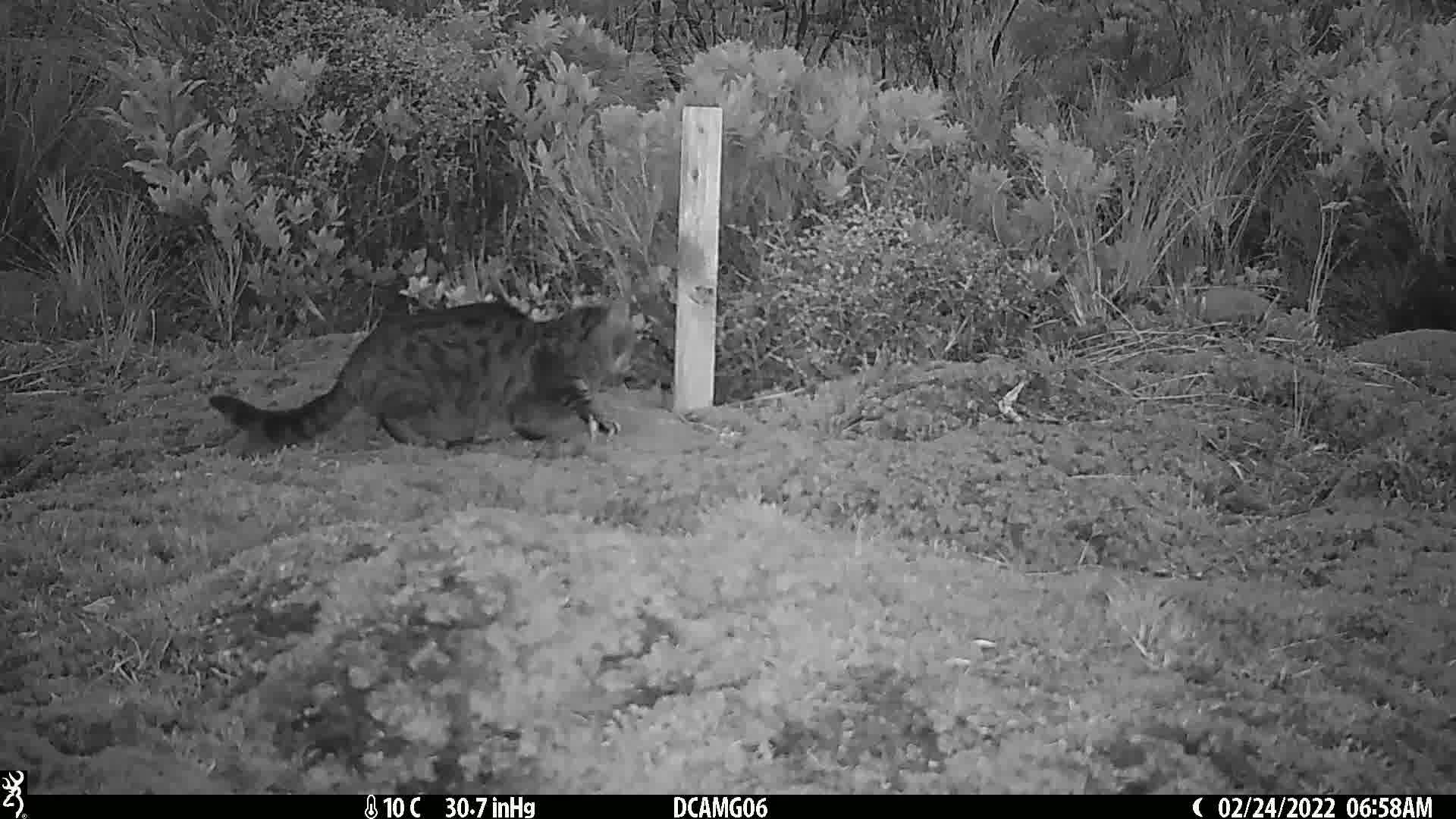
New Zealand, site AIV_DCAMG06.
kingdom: Animalia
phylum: Chordata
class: Mammalia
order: Carnivora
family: Felidae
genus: Felis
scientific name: Felis catus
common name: domestic cat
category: cat